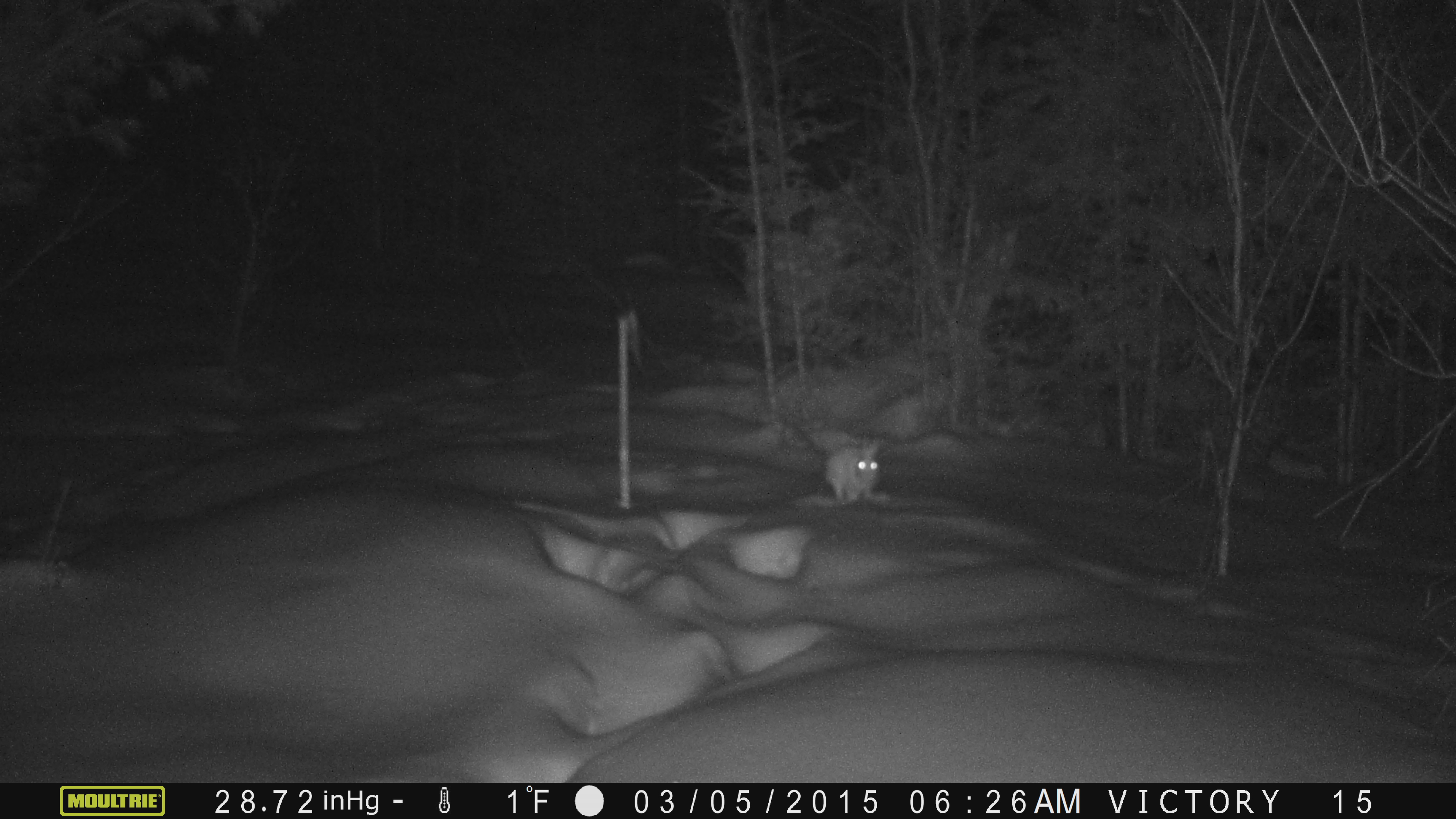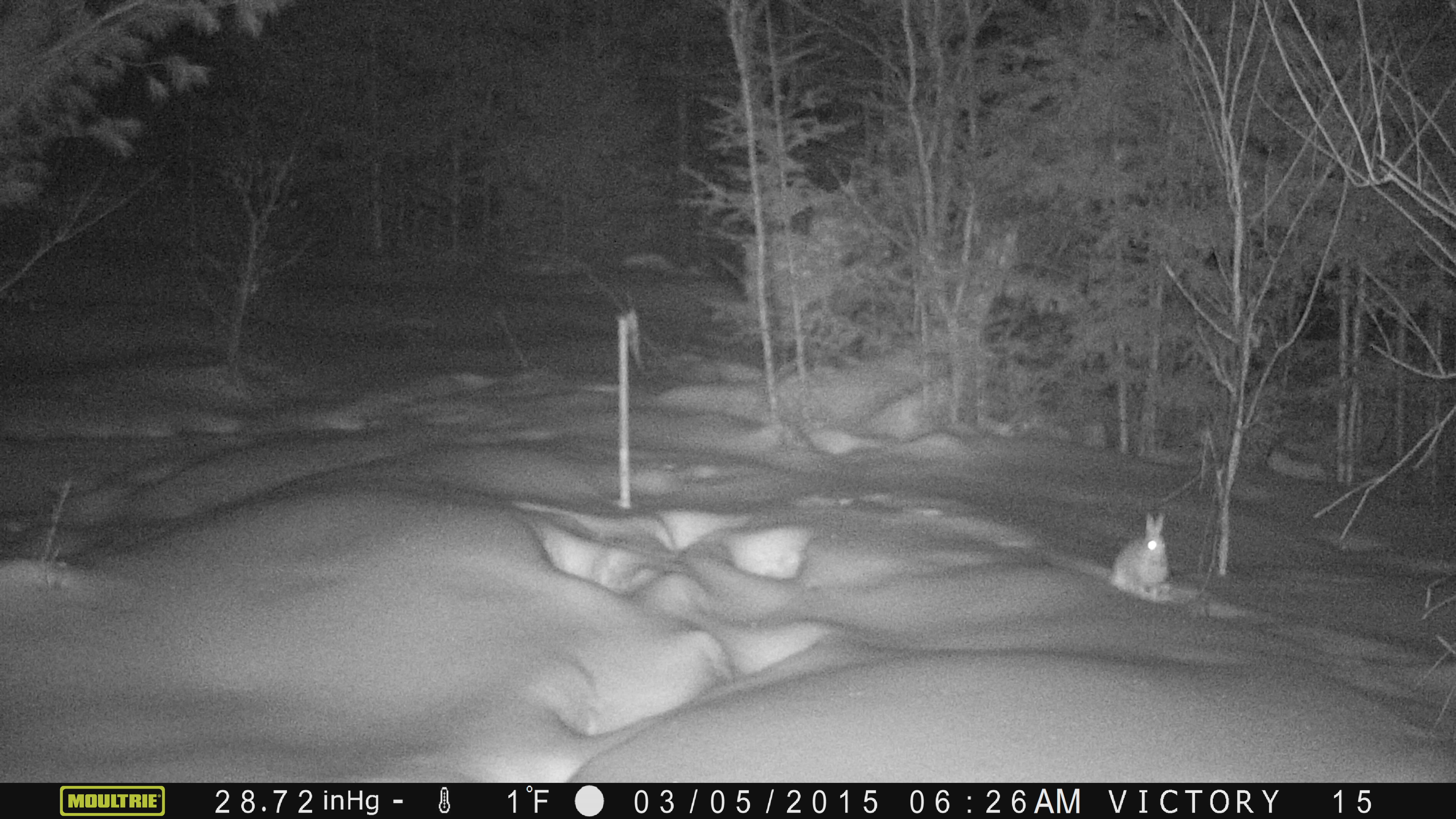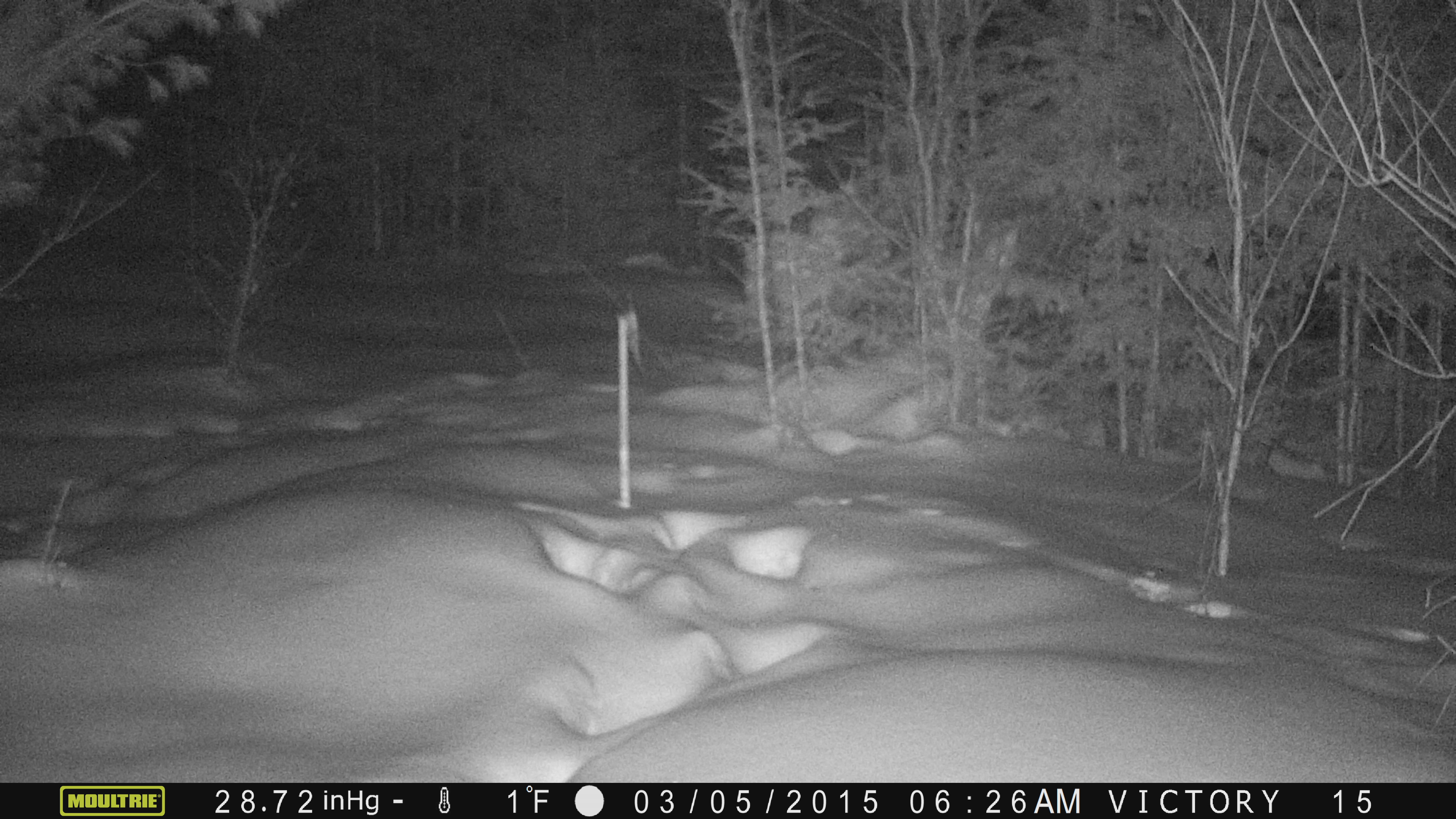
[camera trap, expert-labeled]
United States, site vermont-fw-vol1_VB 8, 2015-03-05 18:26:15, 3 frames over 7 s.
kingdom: Animalia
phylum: Chordata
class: Mammalia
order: Lagomorpha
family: Leporidae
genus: Lepus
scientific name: Lepus americanus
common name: snowshoe hare